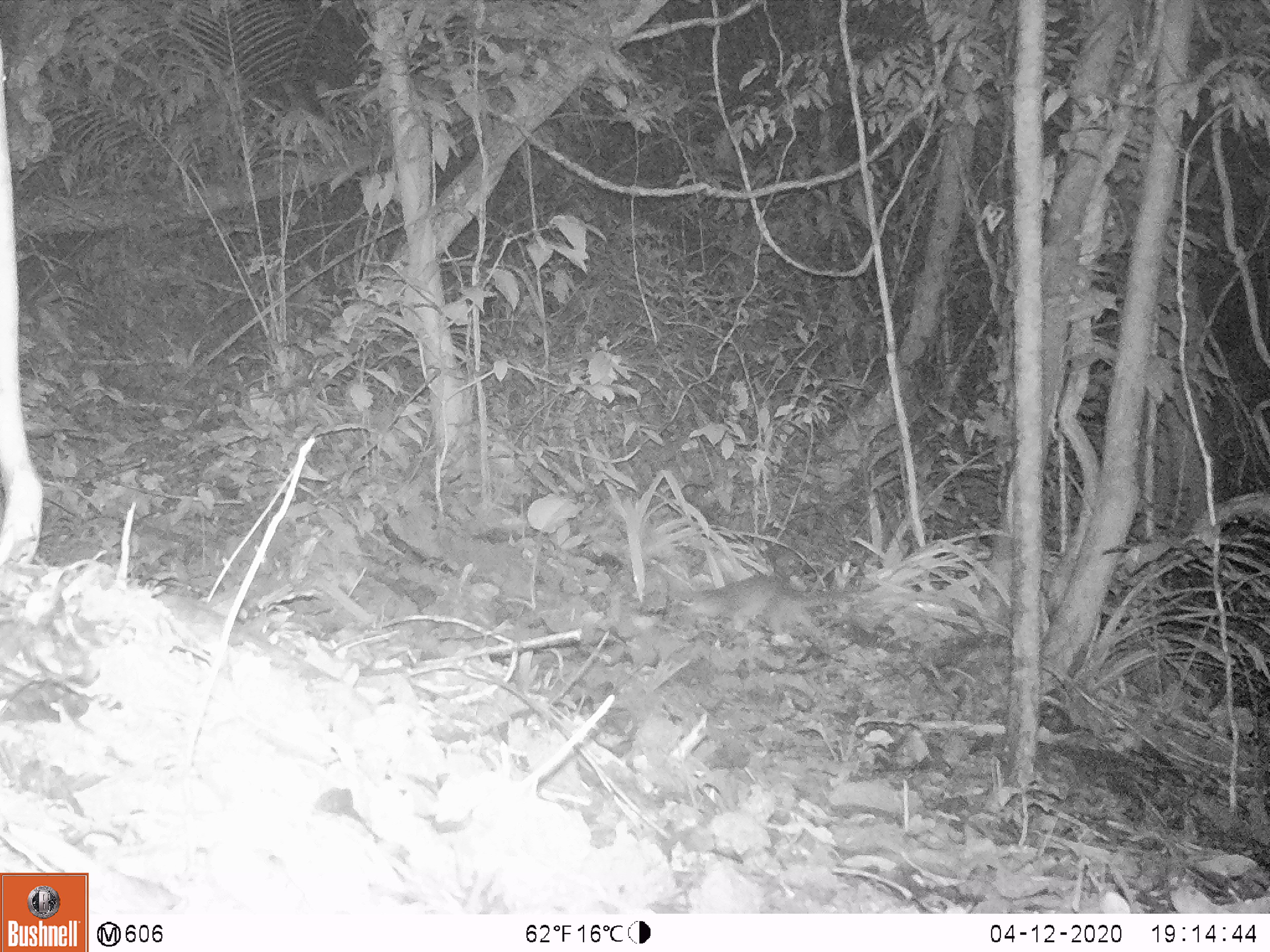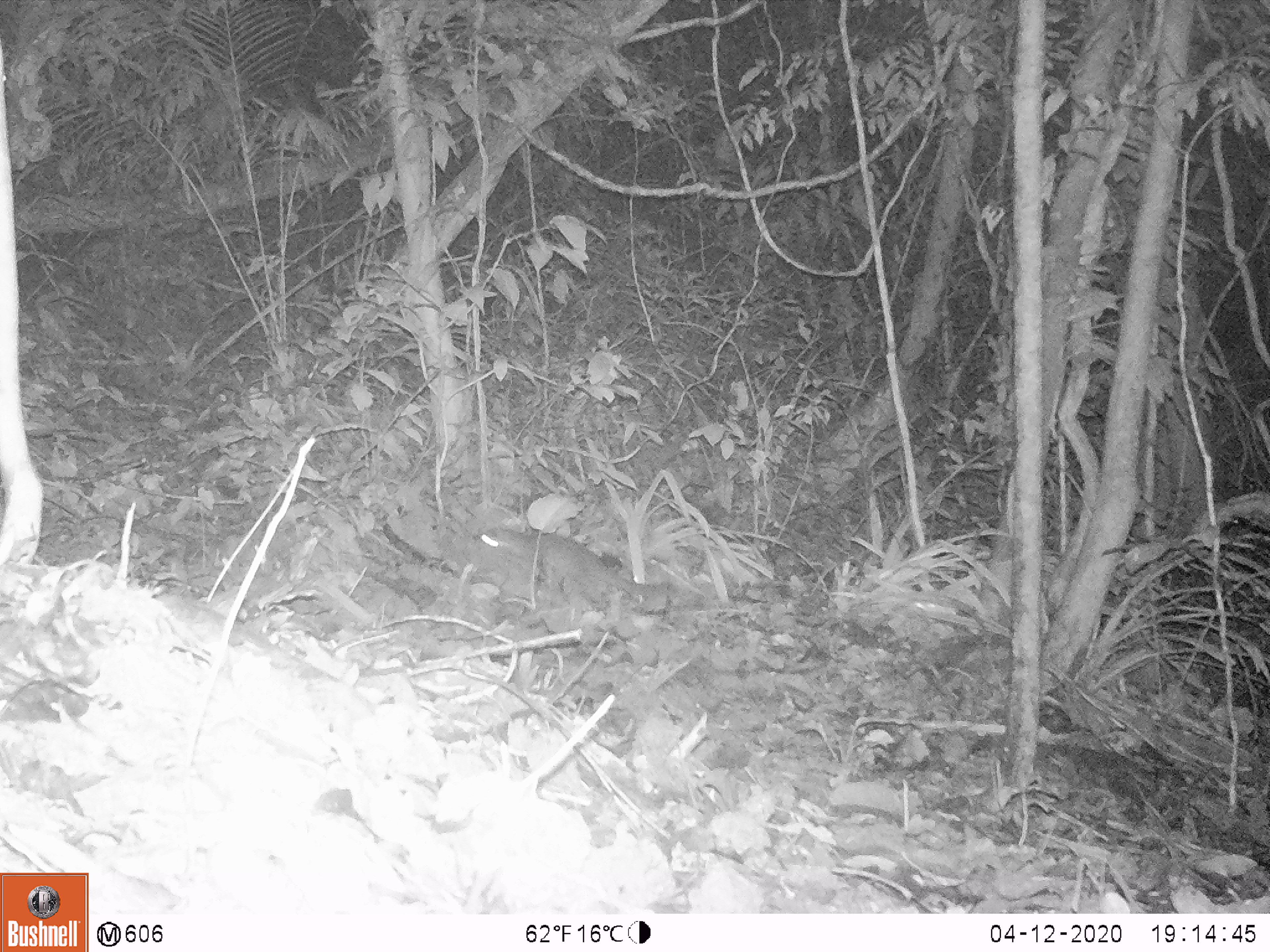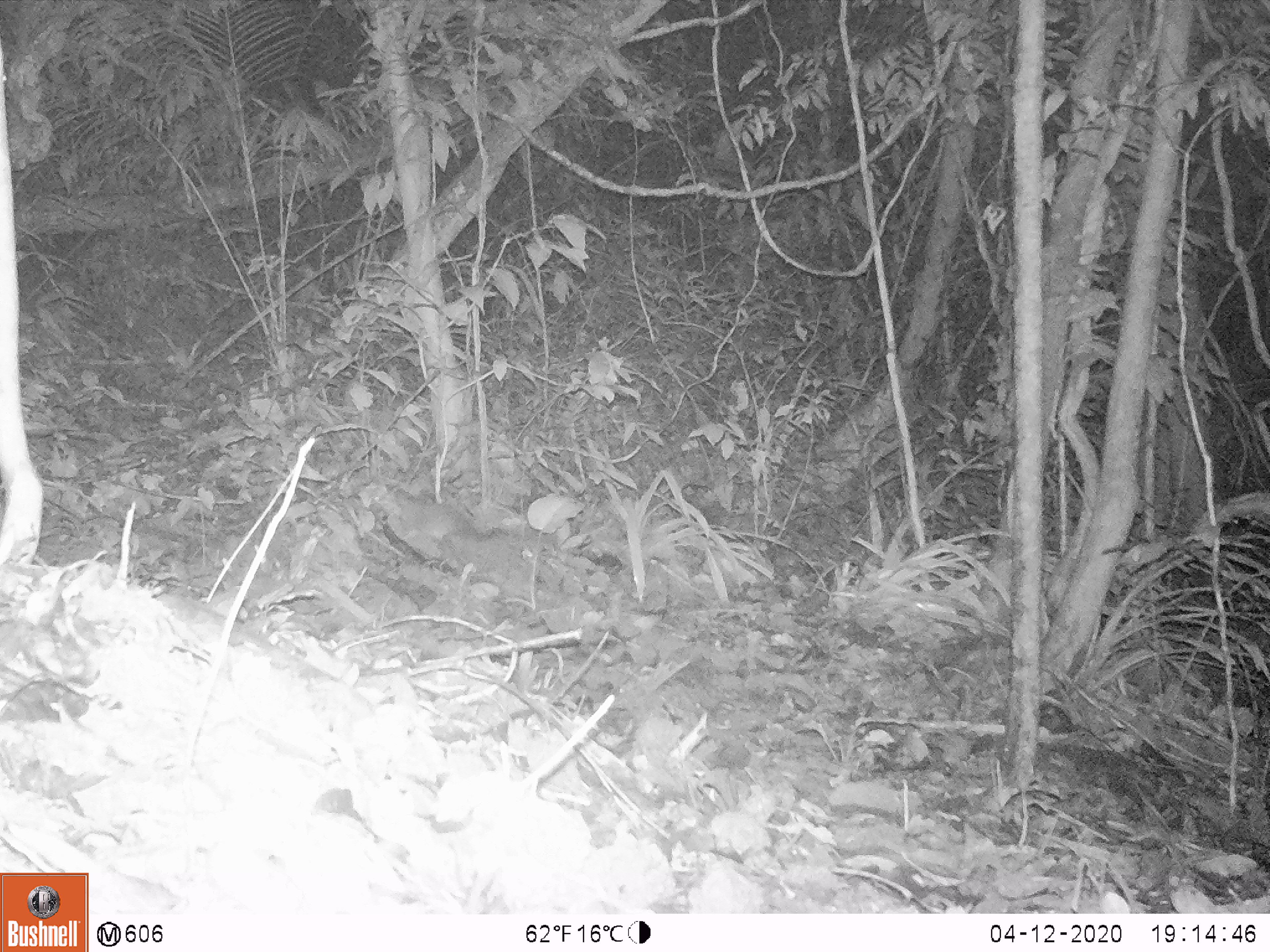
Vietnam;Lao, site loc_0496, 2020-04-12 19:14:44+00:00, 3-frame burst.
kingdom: Animalia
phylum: Chordata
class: Mammalia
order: Carnivora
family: Mustelidae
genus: Melogale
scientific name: Melogale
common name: ferret badger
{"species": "ferret badger (Melogale)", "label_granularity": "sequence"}